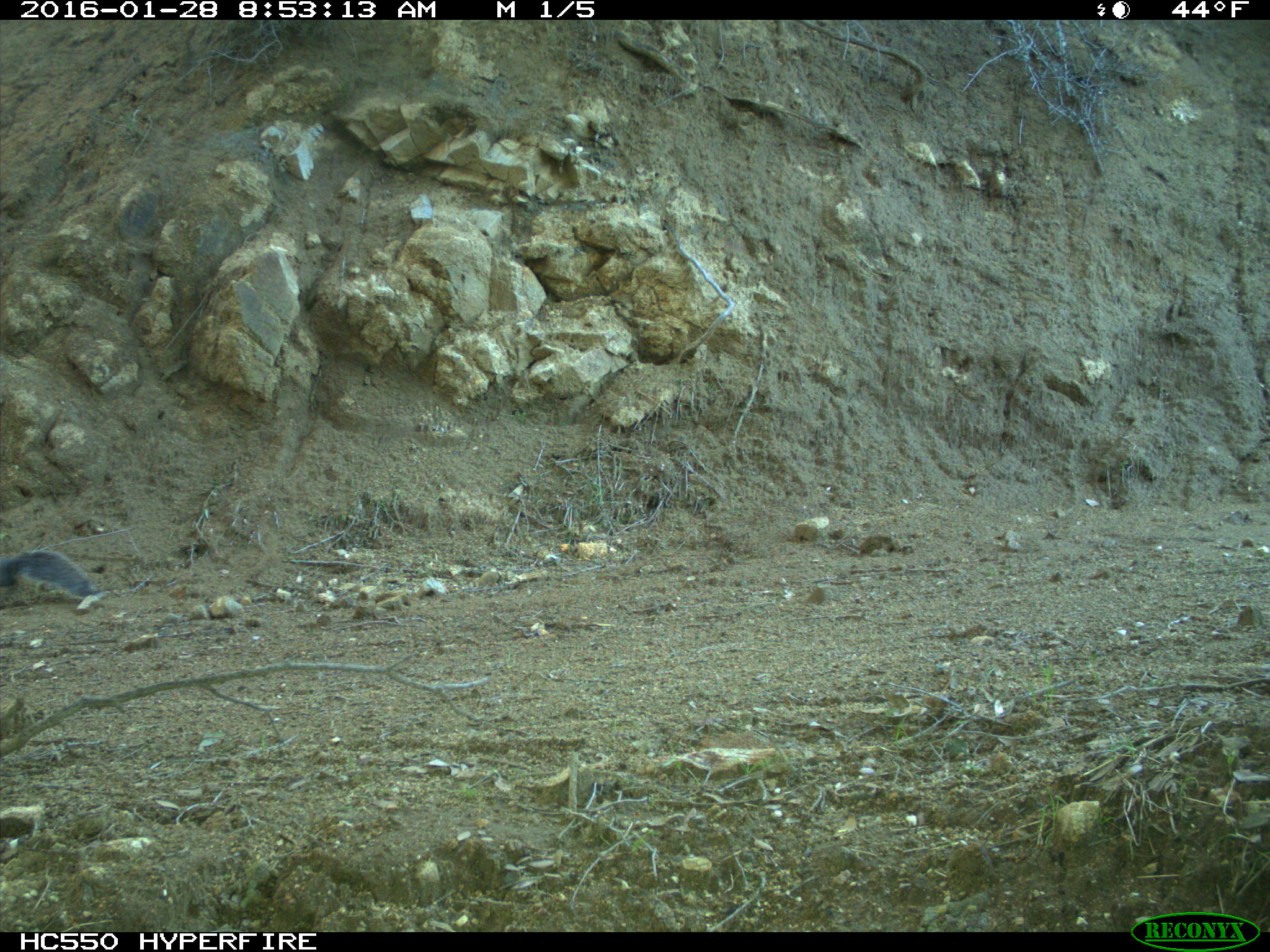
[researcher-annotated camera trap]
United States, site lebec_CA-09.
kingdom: Animalia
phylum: Chordata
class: Mammalia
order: Rodentia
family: Sciuridae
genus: Sciurus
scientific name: Sciurus carolinensis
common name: eastern gray squirrel